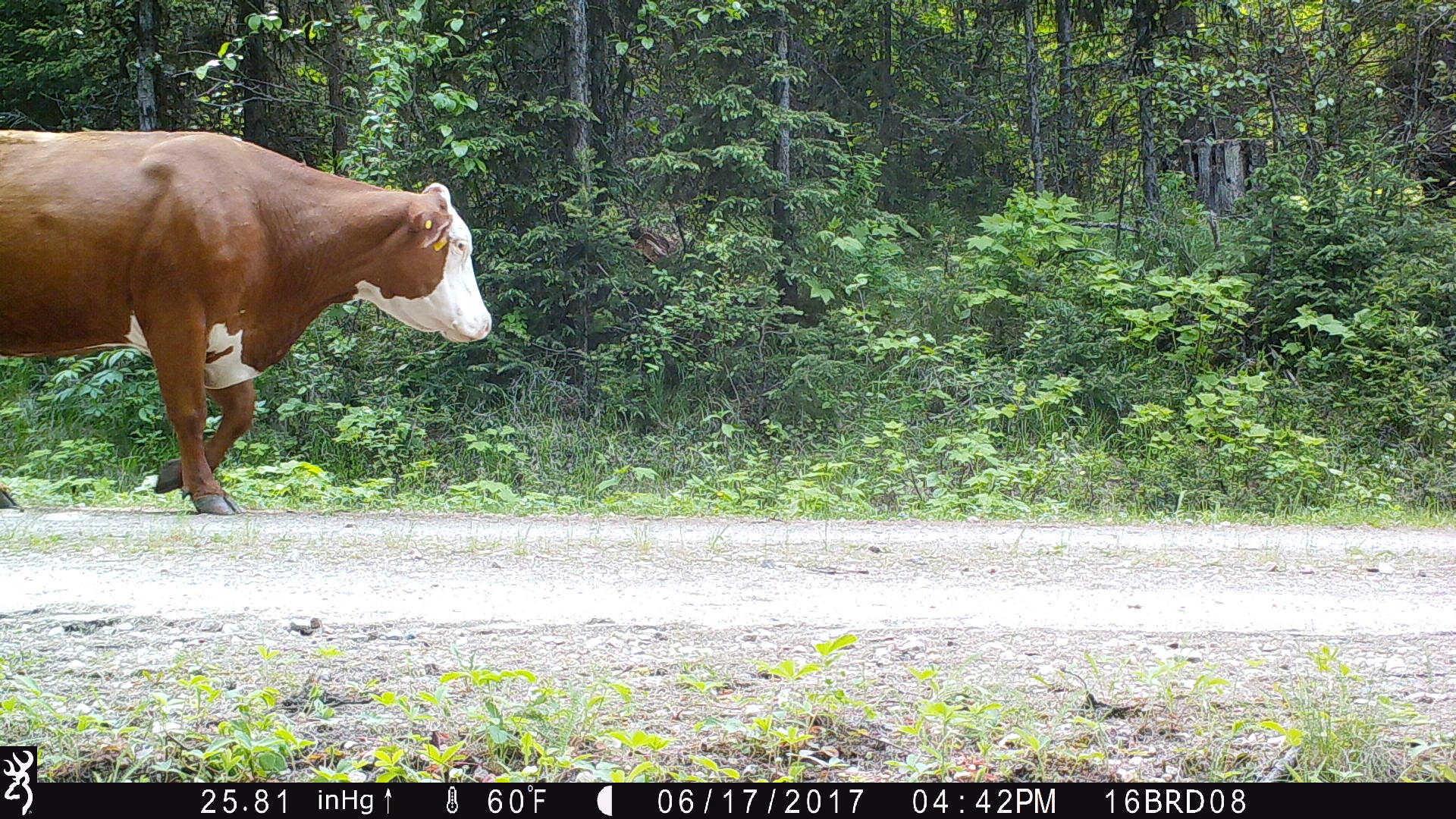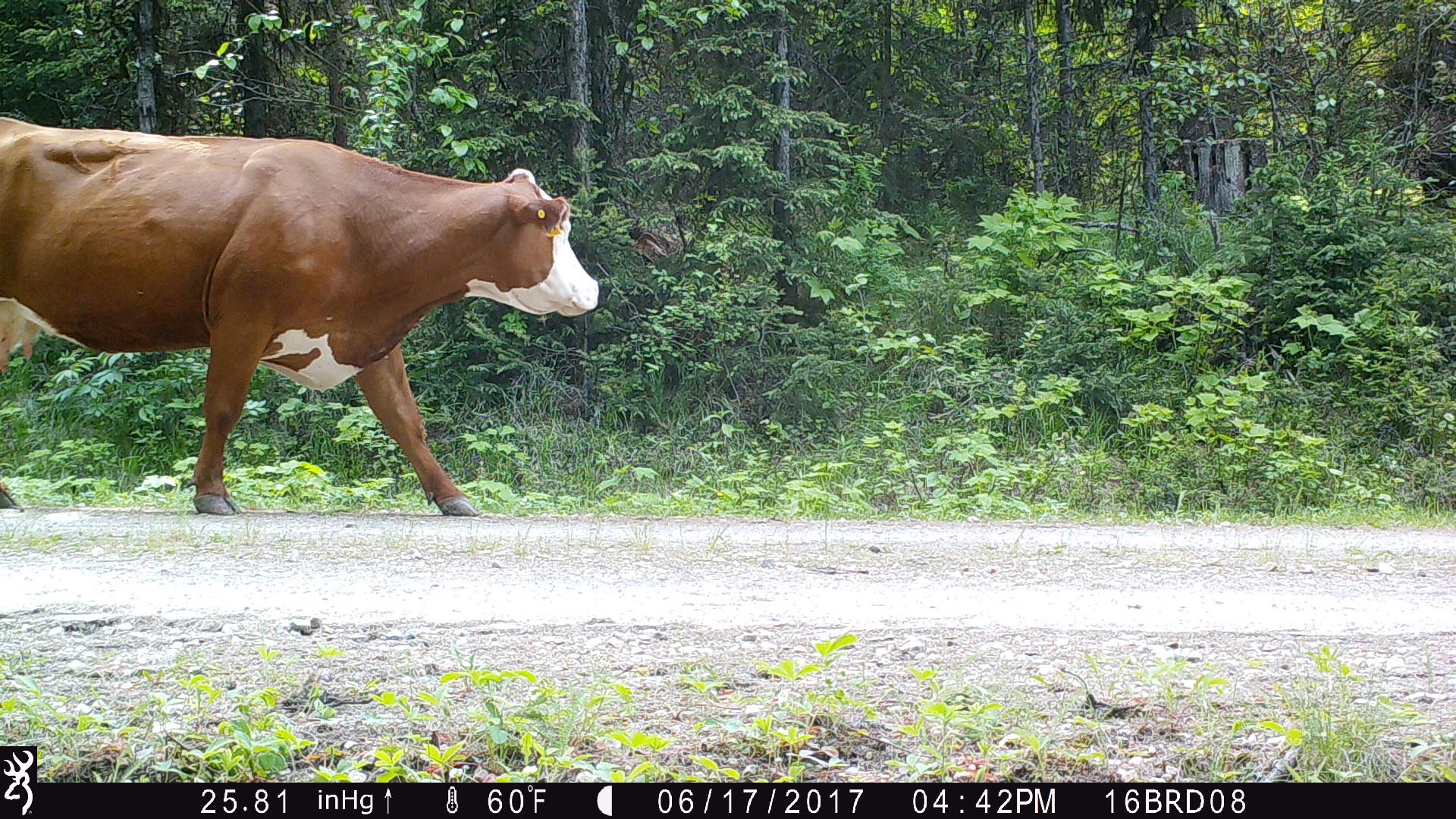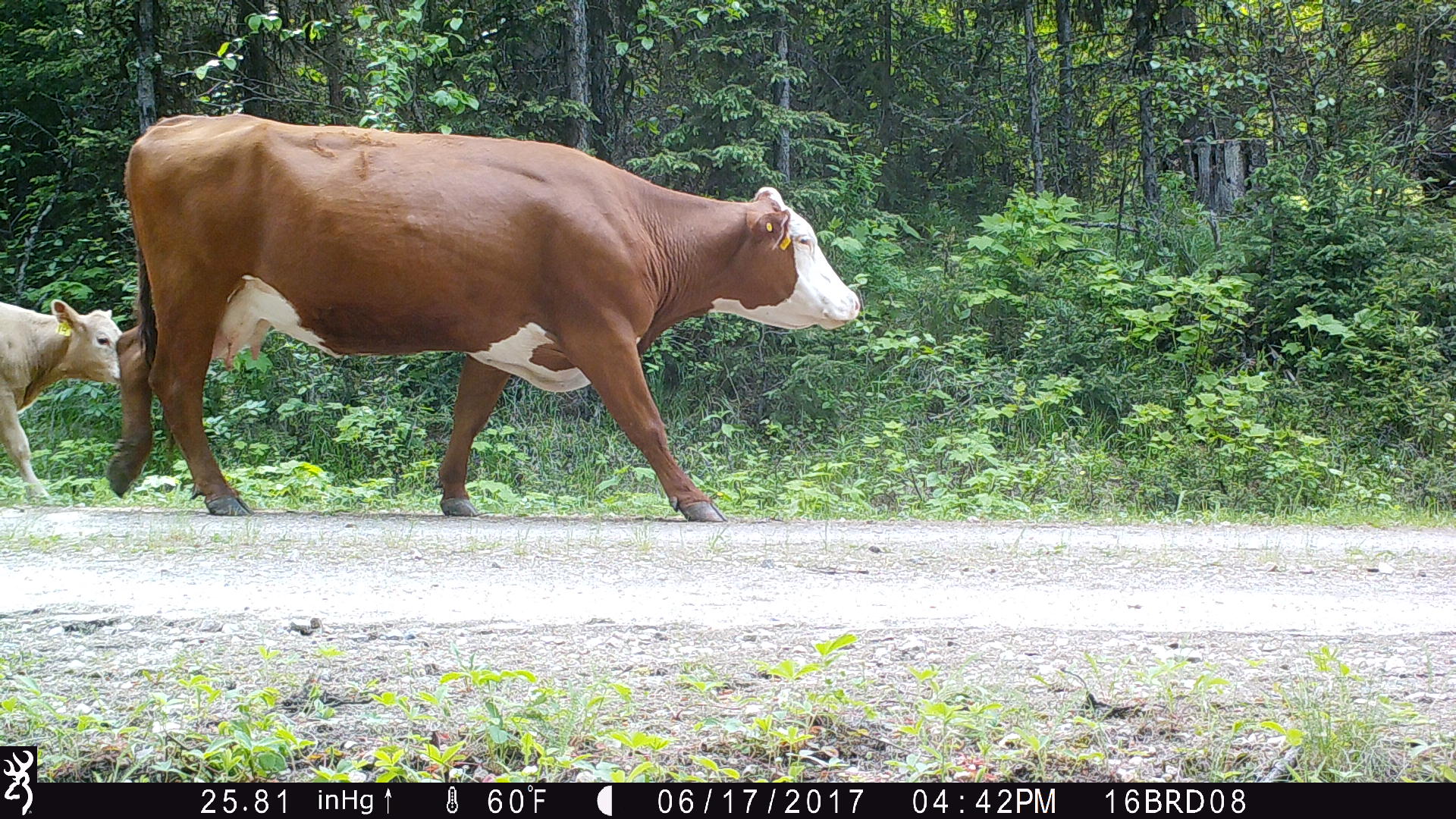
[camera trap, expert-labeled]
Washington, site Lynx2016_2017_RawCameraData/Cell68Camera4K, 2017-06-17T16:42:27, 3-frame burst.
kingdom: Animalia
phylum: Chordata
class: Mammalia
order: Artiodactyla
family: Bovidae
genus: Bos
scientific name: Bos taurus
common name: domestic cattle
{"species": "domestic cattle (Bos taurus)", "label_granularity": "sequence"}